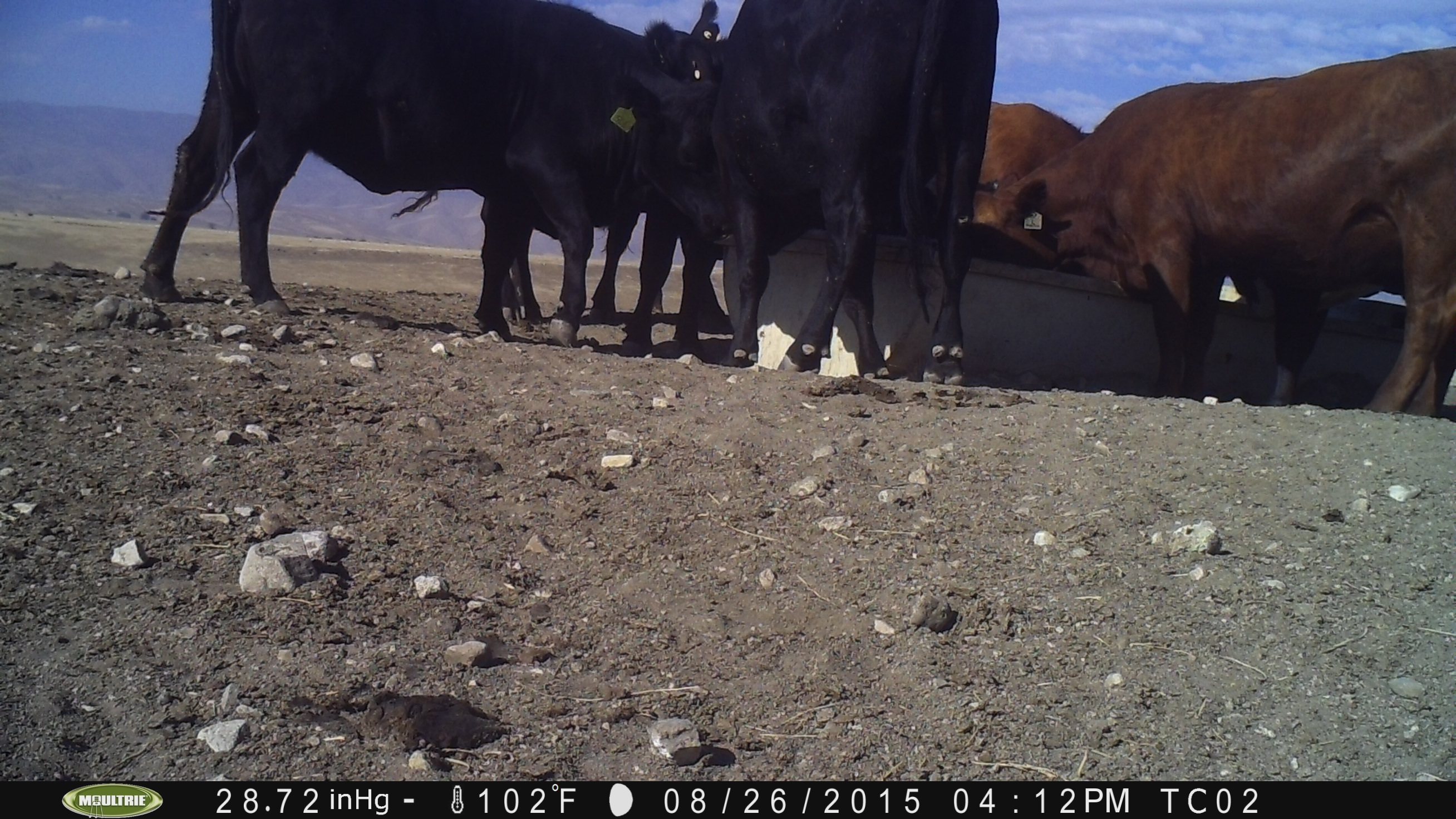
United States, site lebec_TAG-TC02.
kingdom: Animalia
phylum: Chordata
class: Mammalia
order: Artiodactyla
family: Bovidae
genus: Bos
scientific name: Bos taurus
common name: domestic cow